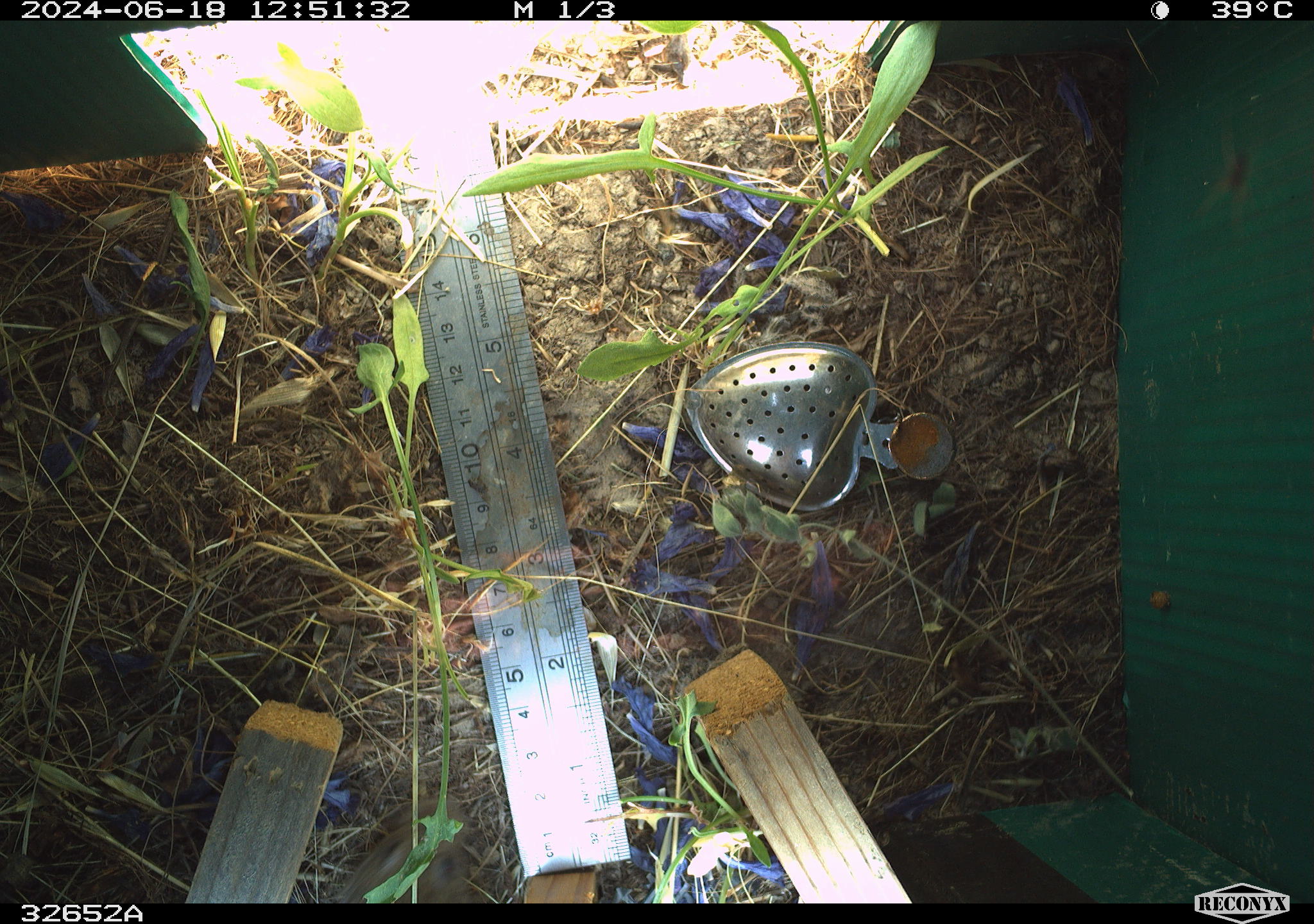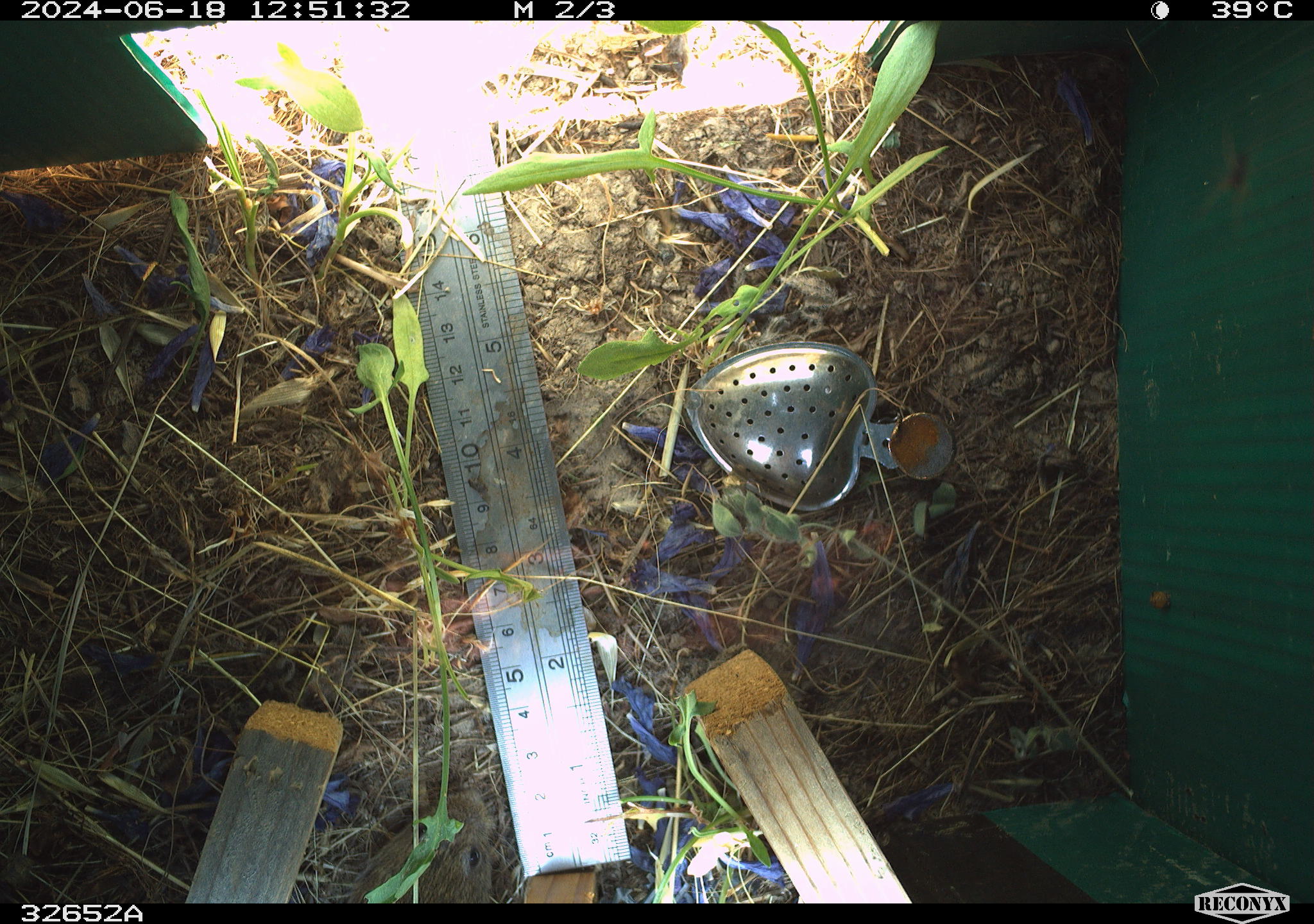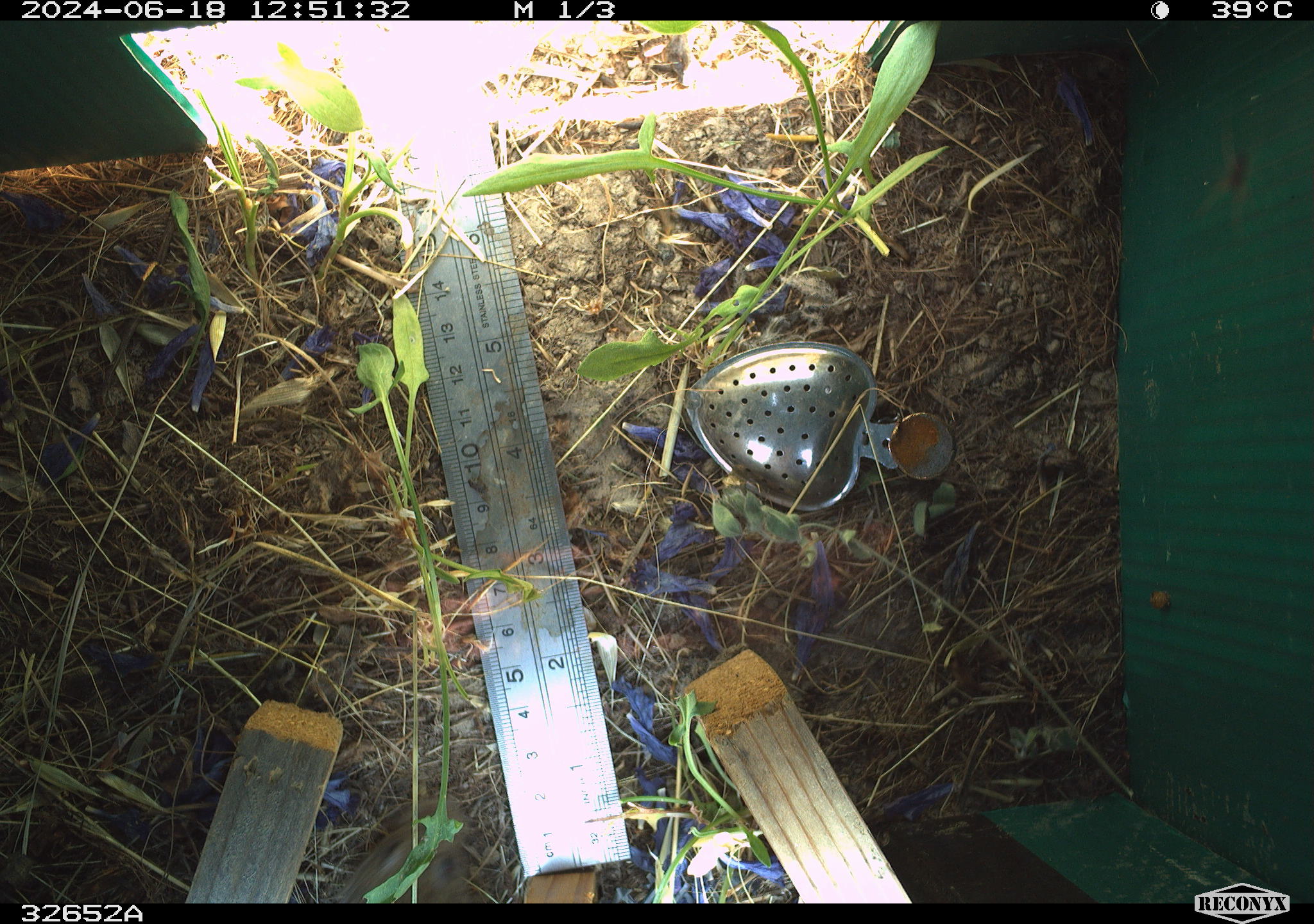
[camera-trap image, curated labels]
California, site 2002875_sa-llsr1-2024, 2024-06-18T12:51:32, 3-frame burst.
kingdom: Animalia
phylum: Chordata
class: Mammalia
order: Rodentia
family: Cricetidae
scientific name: Arvicolinae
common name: voles, lemmings, and muskrats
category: arvicolinae subfamily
Arvicolinae subfamily (voles, lemmings, and muskrats) (Arvicolinae).